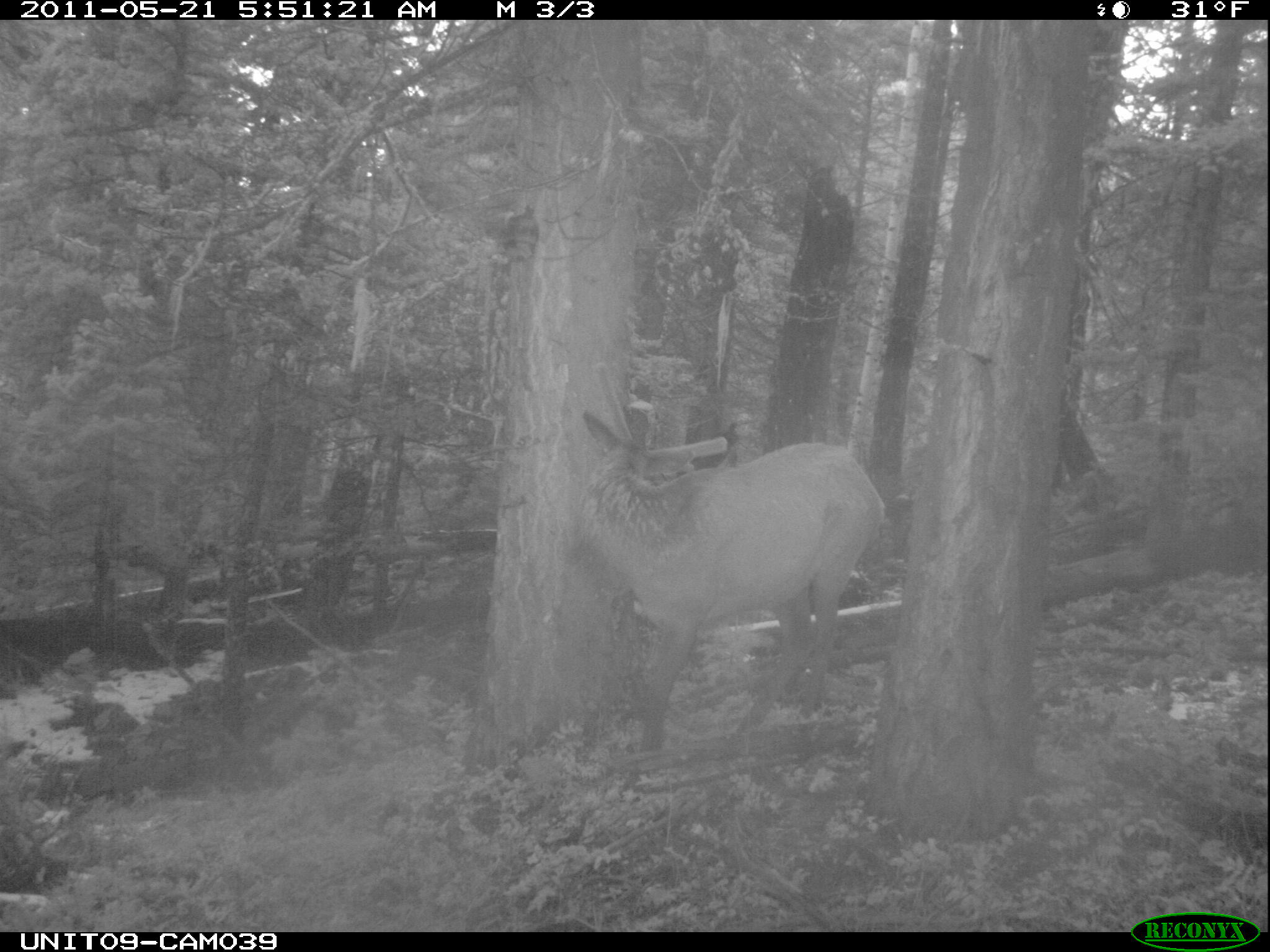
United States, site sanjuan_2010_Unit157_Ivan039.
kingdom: Animalia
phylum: Chordata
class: Mammalia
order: Artiodactyla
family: Cervidae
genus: Cervus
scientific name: Cervus elaphus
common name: red deer